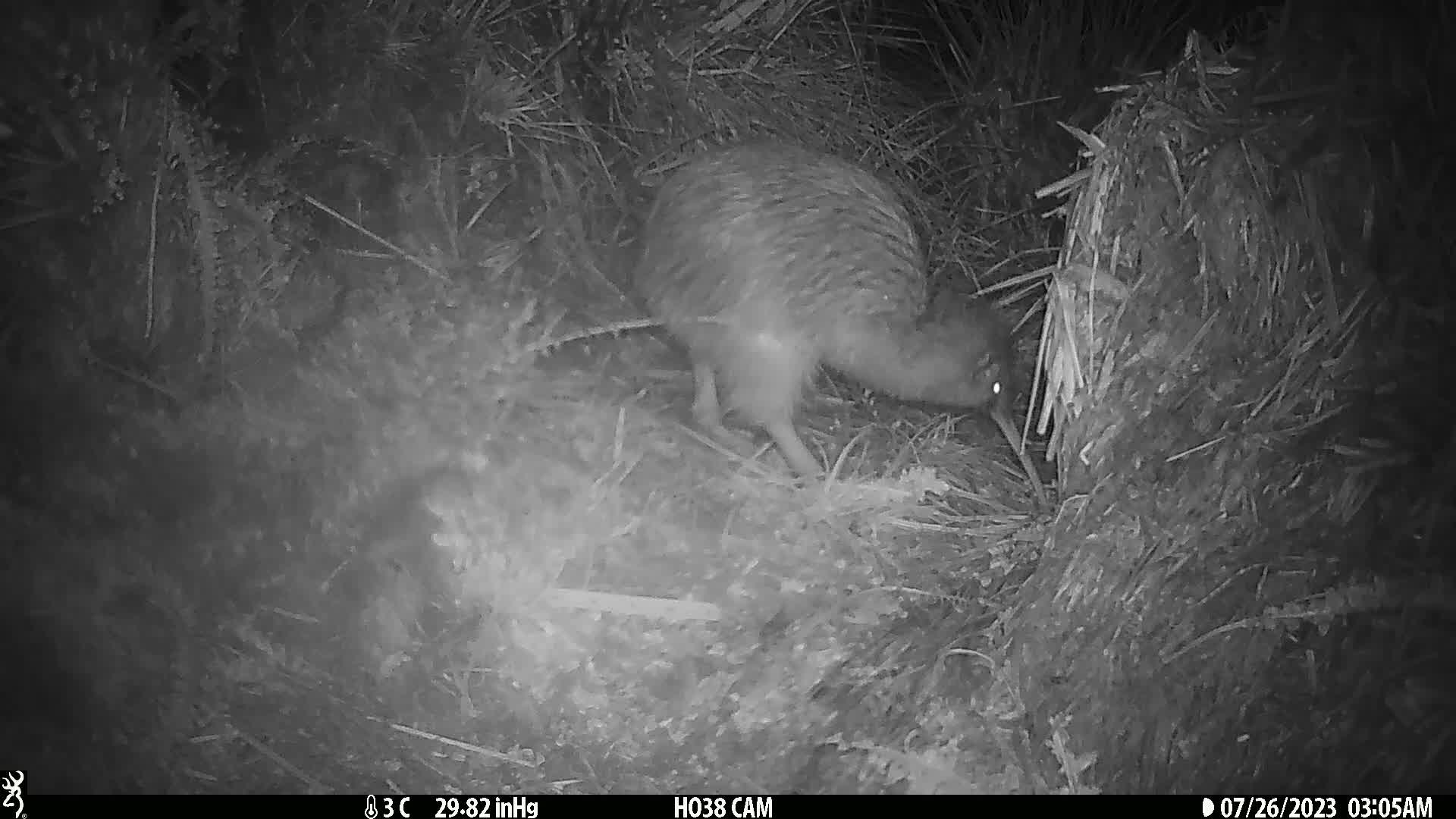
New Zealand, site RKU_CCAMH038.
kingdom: Animalia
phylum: Chordata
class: Aves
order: Apterygiformes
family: Apterygidae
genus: Apteryx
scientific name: Apteryx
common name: kiwi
Kiwi (Apteryx).